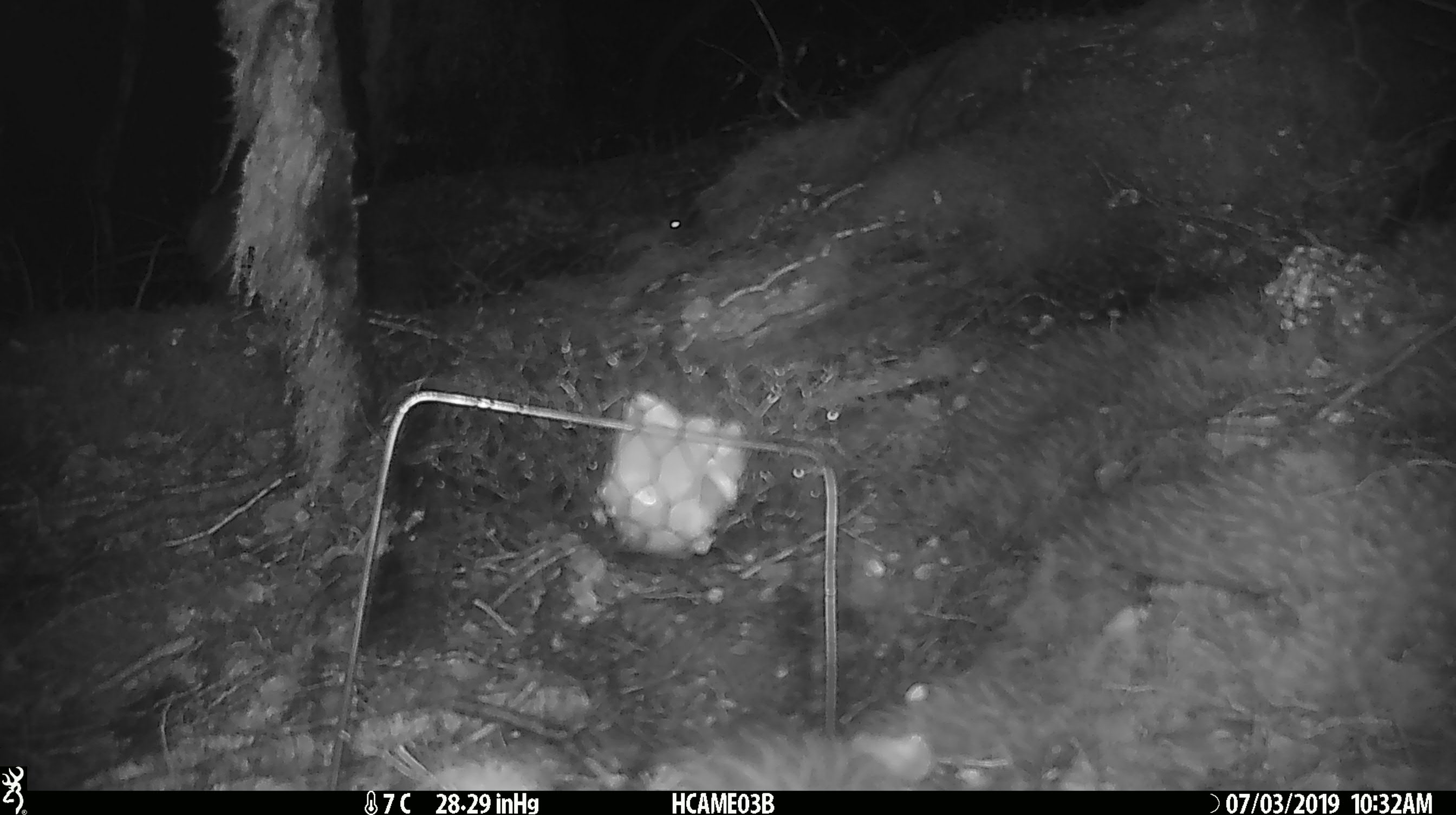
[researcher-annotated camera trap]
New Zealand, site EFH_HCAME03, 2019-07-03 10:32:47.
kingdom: Animalia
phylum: Chordata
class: Mammalia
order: Rodentia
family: Muridae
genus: Mus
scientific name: Mus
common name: mouse